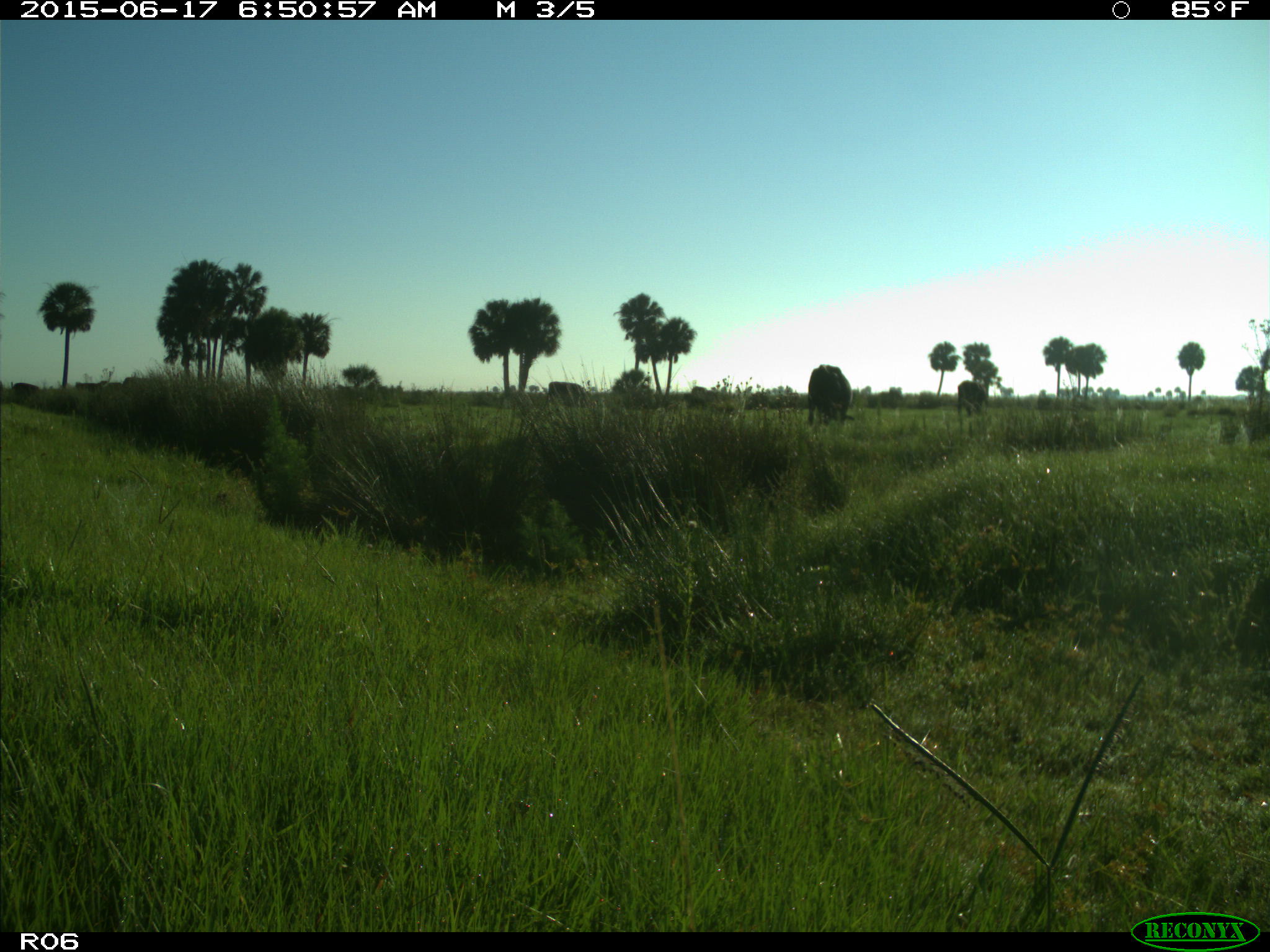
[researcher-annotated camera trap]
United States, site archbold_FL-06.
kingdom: Animalia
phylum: Chordata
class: Mammalia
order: Artiodactyla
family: Bovidae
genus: Bos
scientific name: Bos taurus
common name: domestic cow